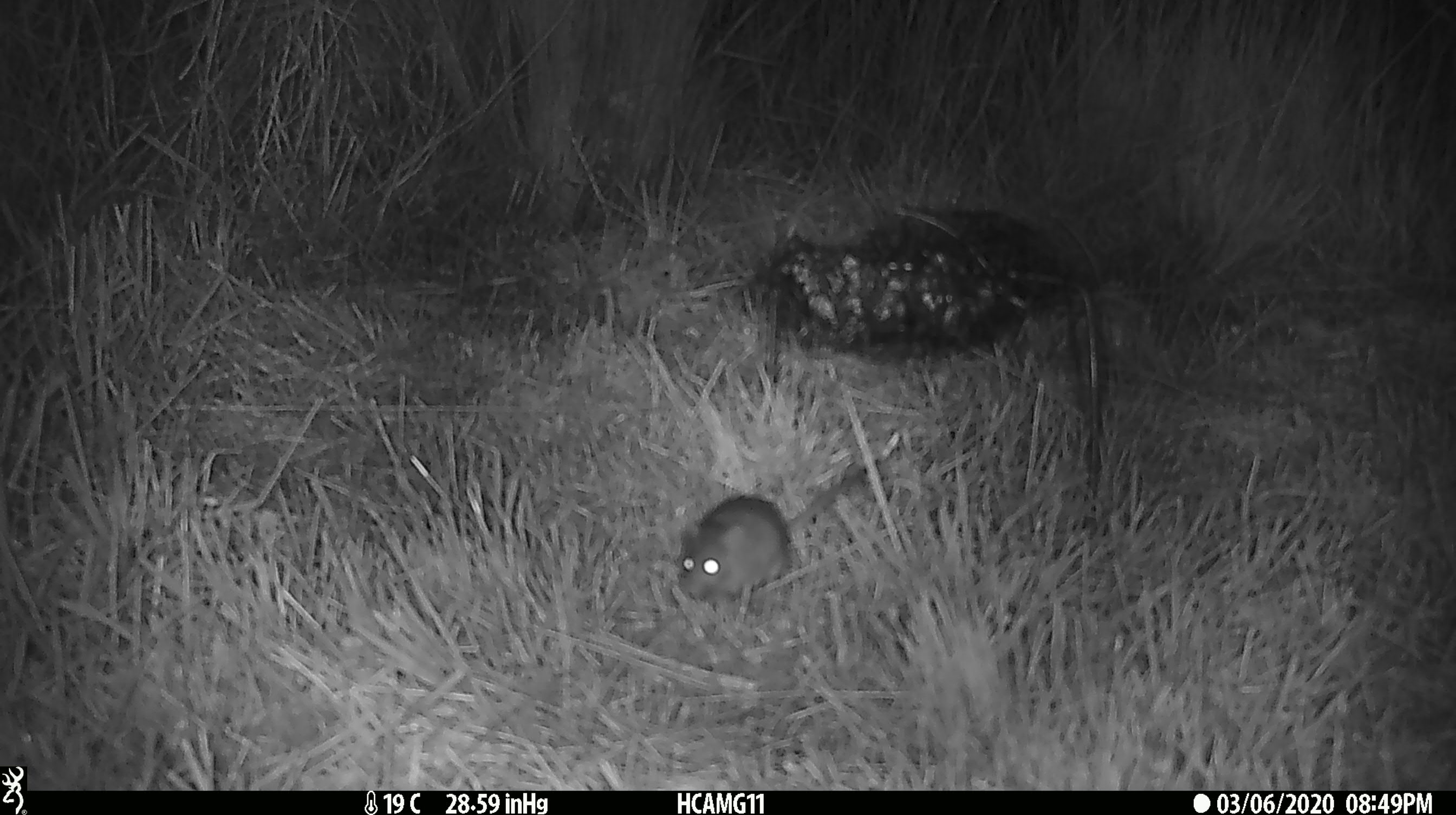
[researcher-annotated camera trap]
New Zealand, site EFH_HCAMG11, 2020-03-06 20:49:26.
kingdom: Animalia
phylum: Chordata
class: Mammalia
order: Rodentia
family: Muridae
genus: Mus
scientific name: Mus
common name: mouse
Mouse (Mus).